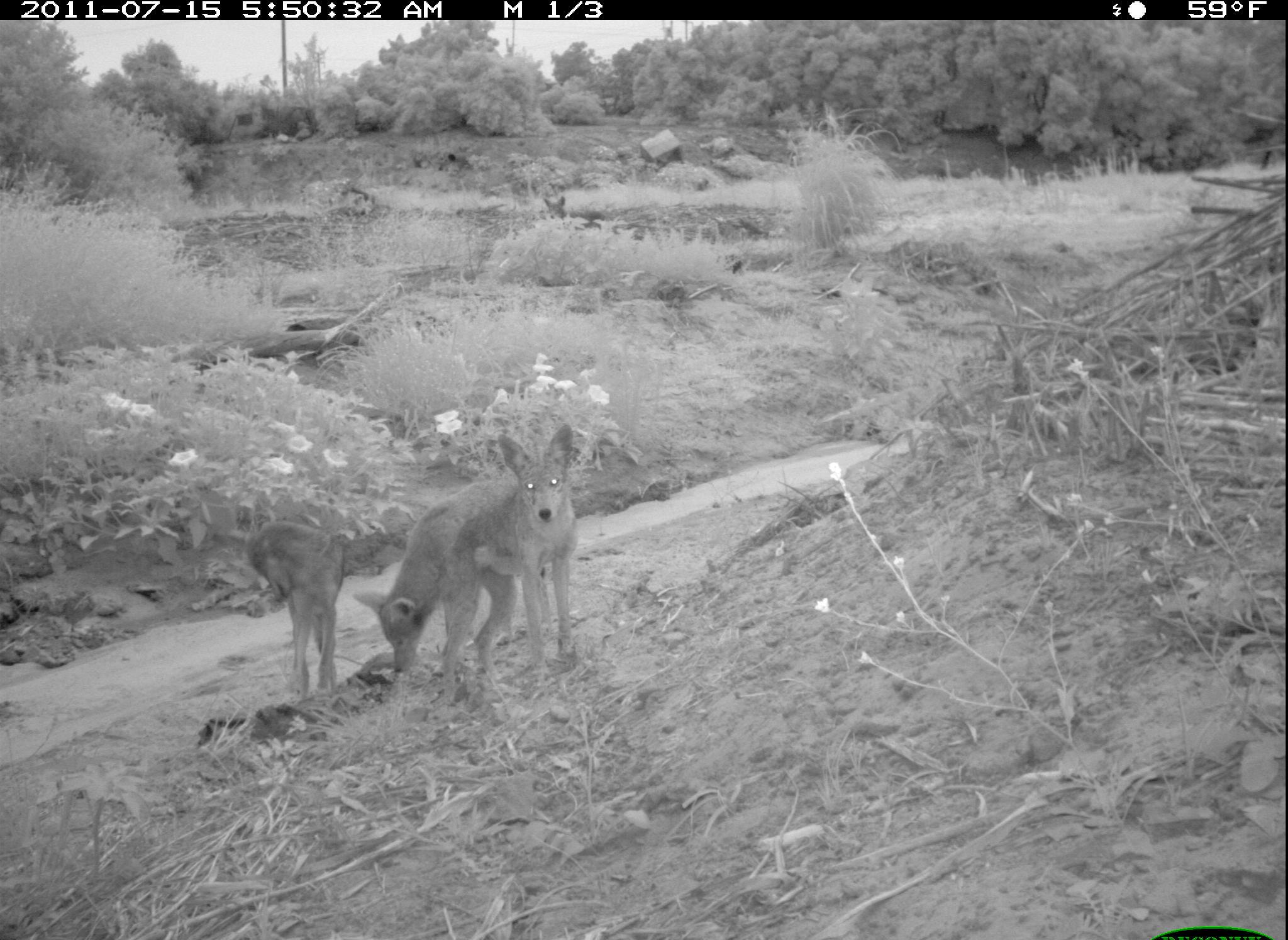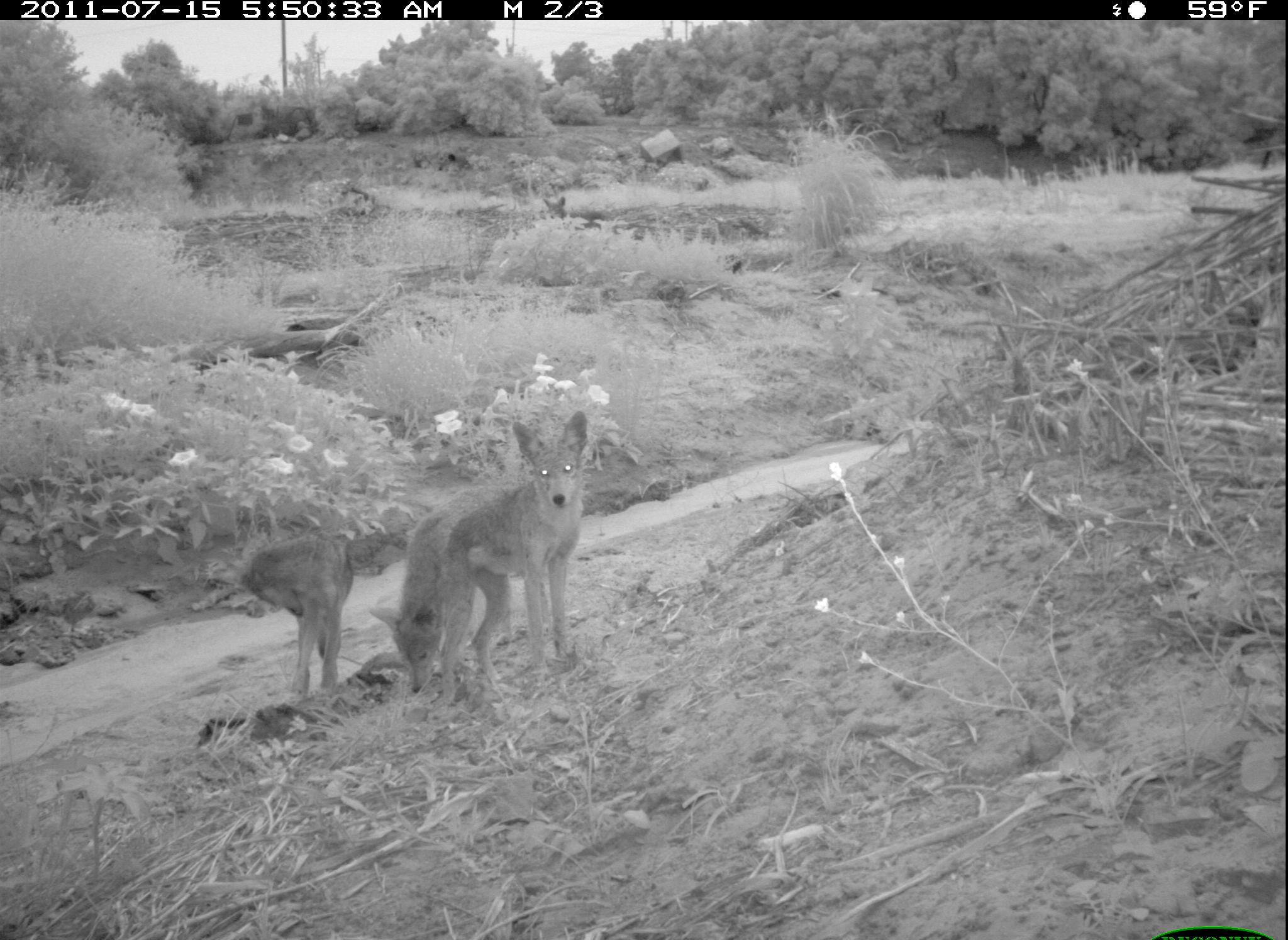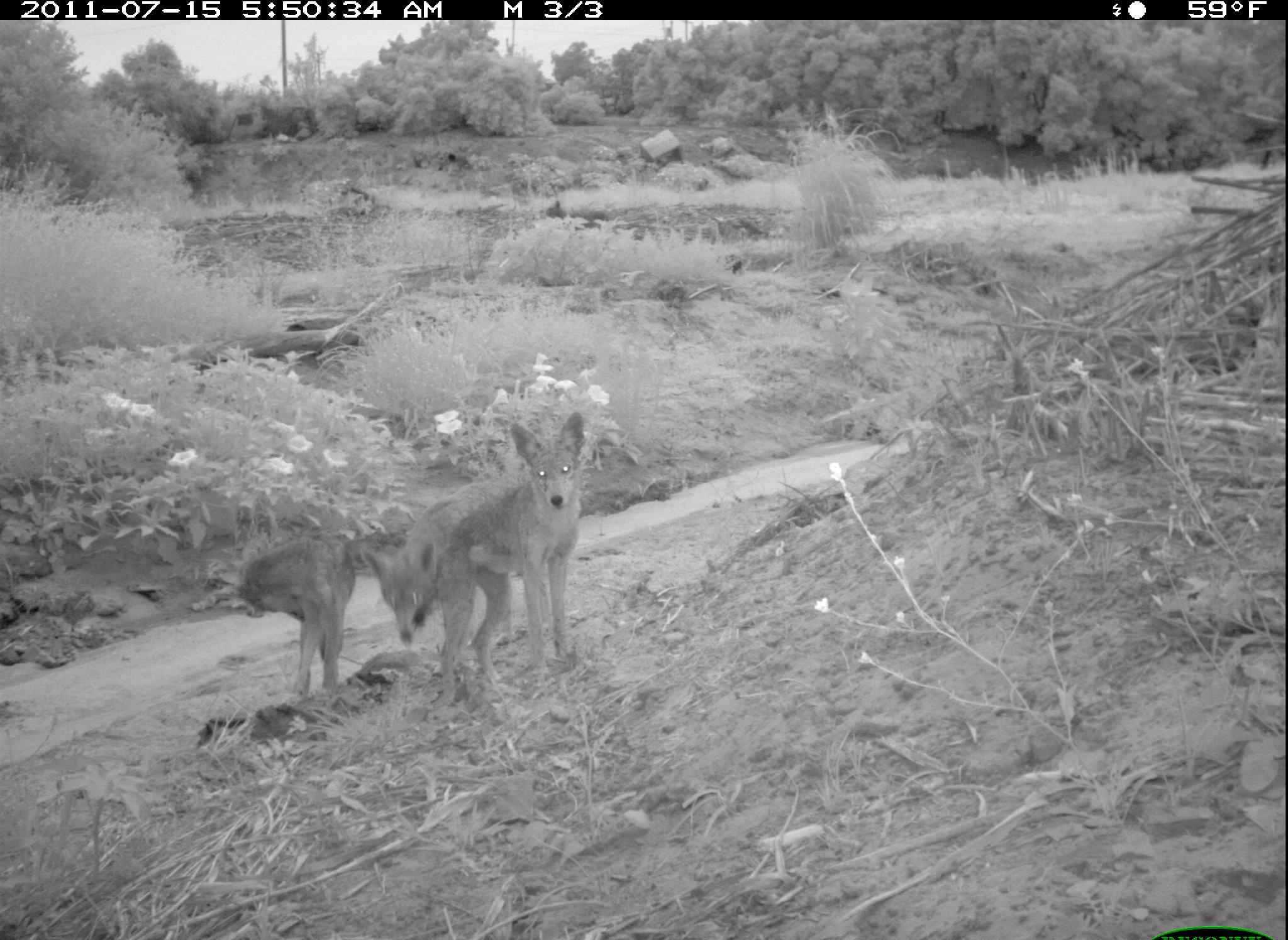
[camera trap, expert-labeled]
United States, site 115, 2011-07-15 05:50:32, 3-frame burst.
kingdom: Animalia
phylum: Chordata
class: Mammalia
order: Carnivora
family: Canidae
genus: Canis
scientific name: Canis latrans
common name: coyote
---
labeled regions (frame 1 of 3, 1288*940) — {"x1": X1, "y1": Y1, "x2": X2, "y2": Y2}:
coyote: {"x1": 415, "y1": 416, "x2": 591, "y2": 717}; {"x1": 354, "y1": 462, "x2": 570, "y2": 705}; {"x1": 243, "y1": 516, "x2": 353, "y2": 697}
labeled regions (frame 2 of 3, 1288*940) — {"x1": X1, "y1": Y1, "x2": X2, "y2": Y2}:
coyote: {"x1": 436, "y1": 409, "x2": 589, "y2": 701}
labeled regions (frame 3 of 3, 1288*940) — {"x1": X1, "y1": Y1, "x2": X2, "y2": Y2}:
coyote: {"x1": 428, "y1": 406, "x2": 596, "y2": 704}; {"x1": 367, "y1": 472, "x2": 515, "y2": 670}; {"x1": 239, "y1": 536, "x2": 361, "y2": 709}